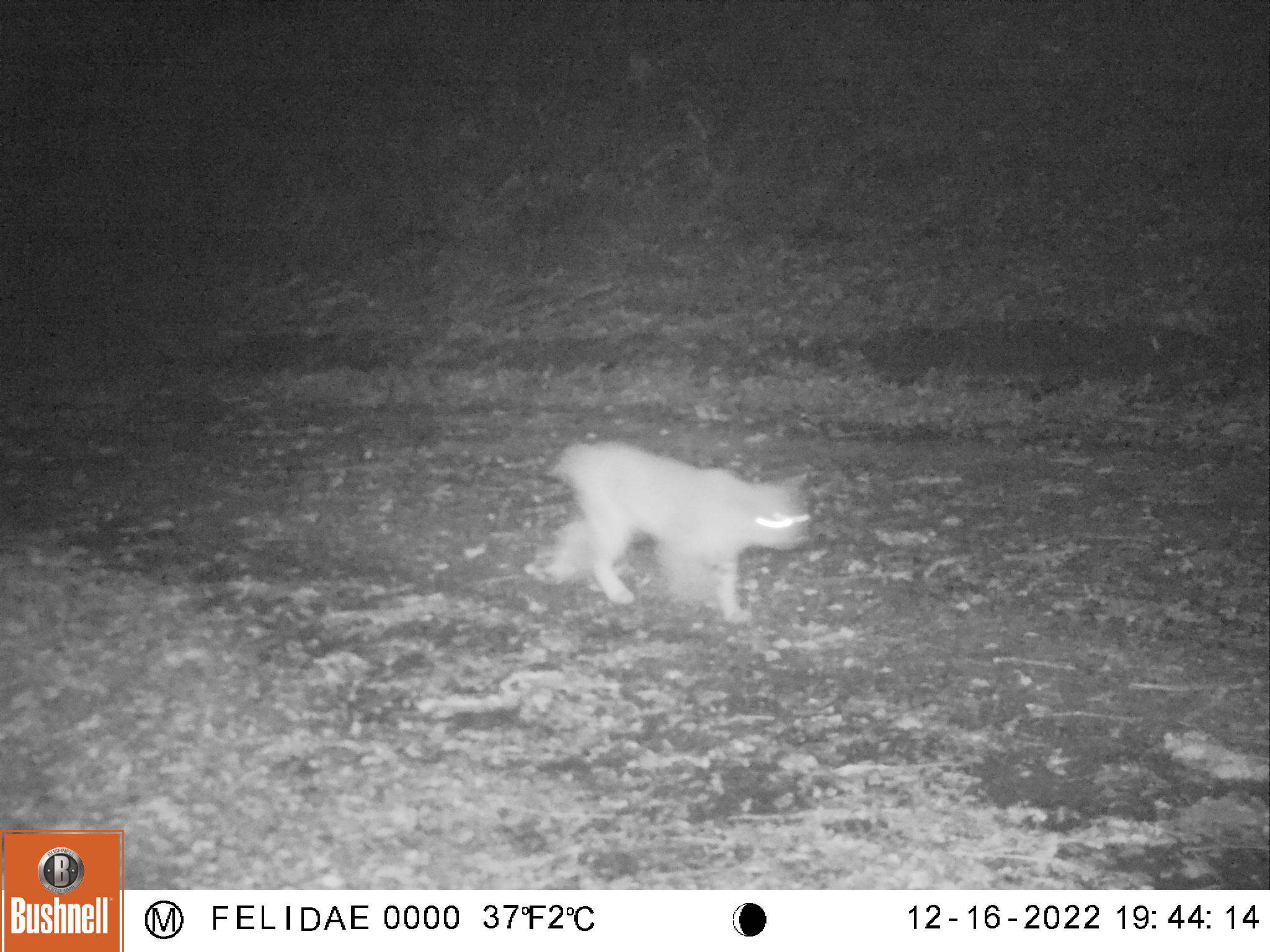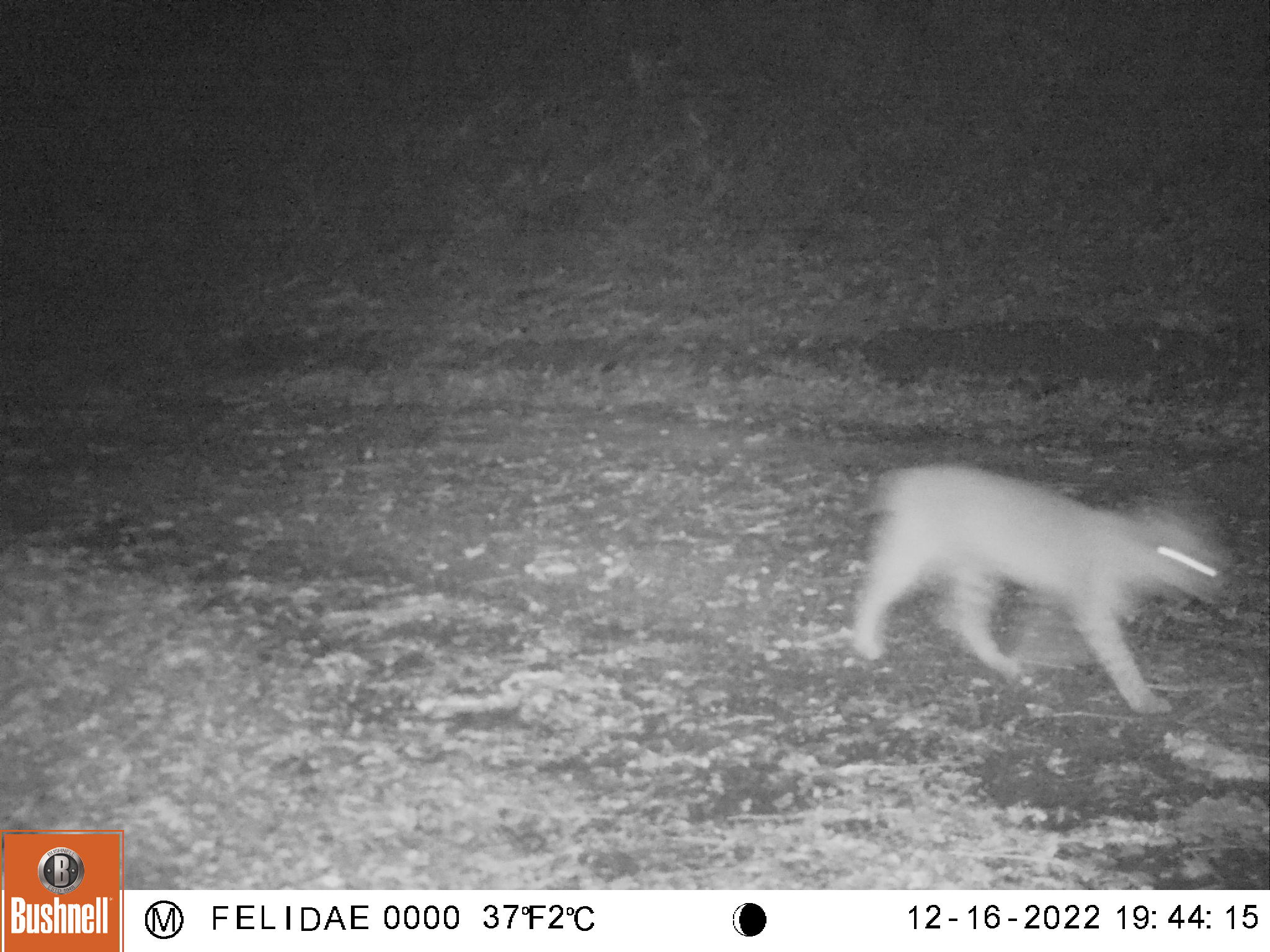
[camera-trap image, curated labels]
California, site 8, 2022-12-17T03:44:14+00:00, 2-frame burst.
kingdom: Animalia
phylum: Chordata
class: Mammalia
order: Carnivora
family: Felidae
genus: Lynx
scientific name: Lynx rufus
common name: bobcat